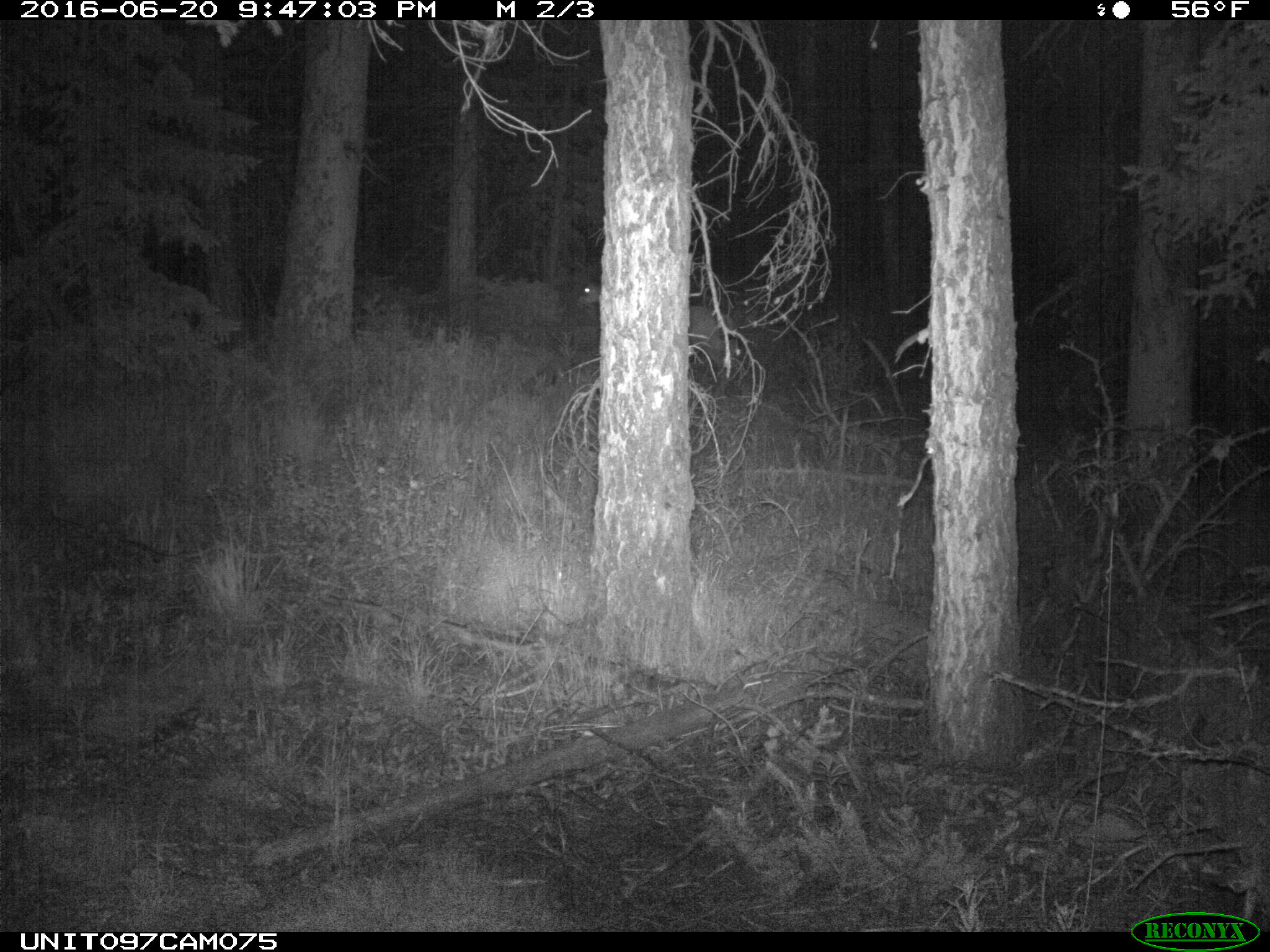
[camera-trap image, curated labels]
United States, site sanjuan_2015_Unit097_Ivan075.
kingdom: Animalia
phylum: Chordata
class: Mammalia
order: Artiodactyla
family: Cervidae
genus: Odocoileus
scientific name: Odocoileus hemionus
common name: mule deer